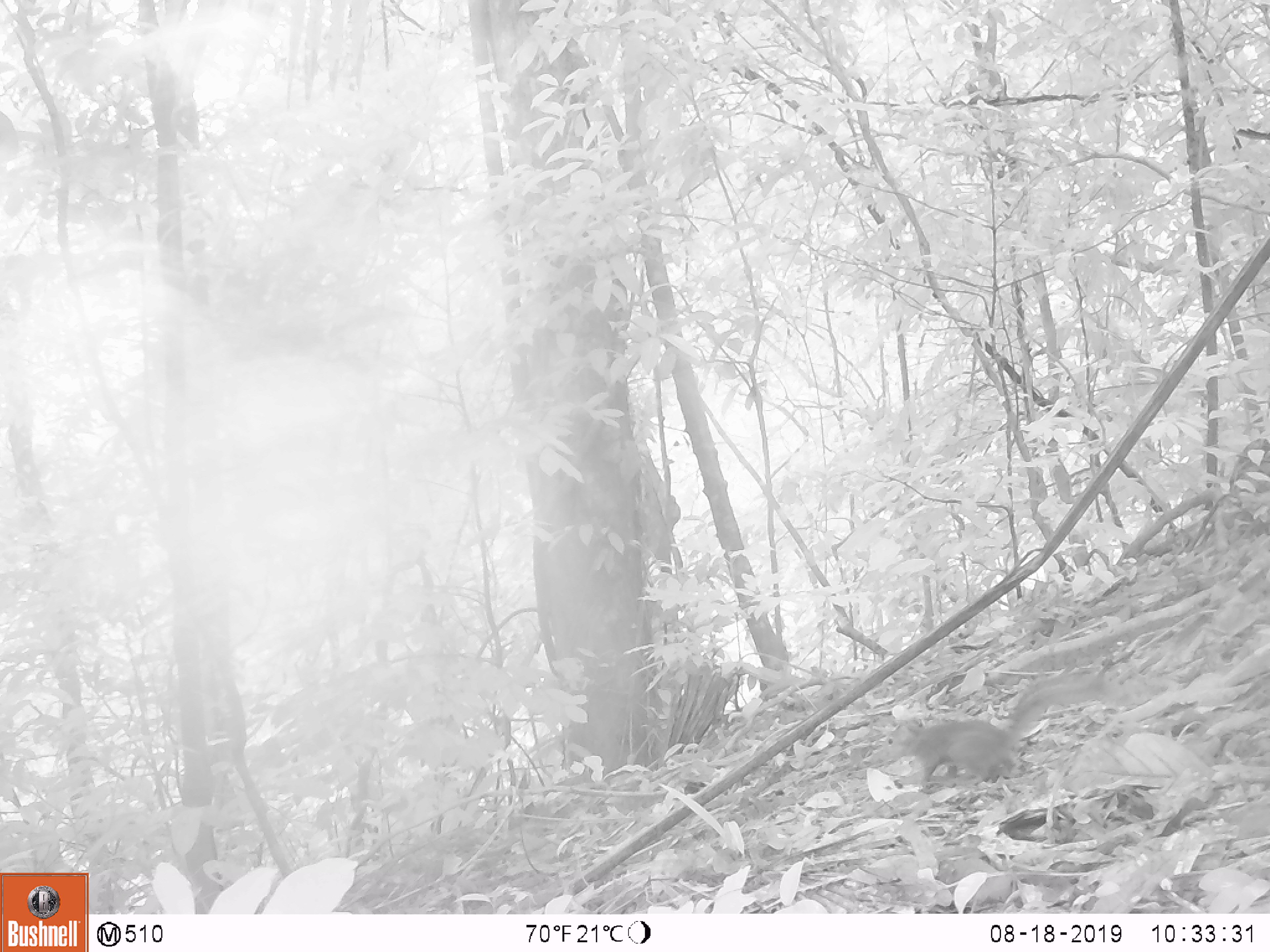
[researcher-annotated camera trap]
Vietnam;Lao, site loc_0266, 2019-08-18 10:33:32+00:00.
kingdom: Animalia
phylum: Chordata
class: Mammalia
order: Rodentia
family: Sciuridae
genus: Sciurus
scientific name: Sciurus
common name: squirrel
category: unidentified squirrel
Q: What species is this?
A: Unidentified squirrel (squirrel) (Sciurus).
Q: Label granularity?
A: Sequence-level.